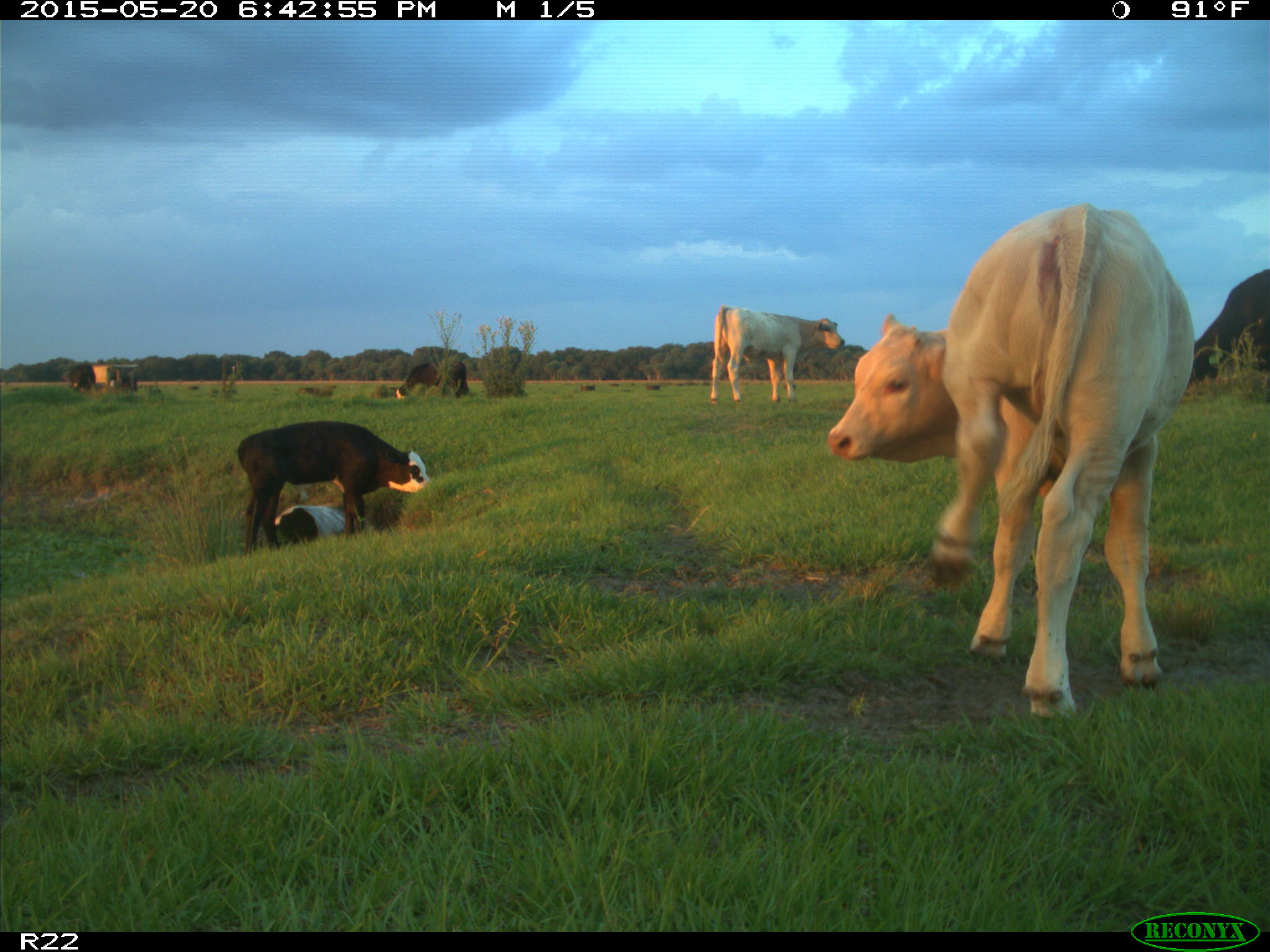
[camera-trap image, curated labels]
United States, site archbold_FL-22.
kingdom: Animalia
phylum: Chordata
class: Mammalia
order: Artiodactyla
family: Bovidae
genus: Bos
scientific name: Bos taurus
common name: domestic cow